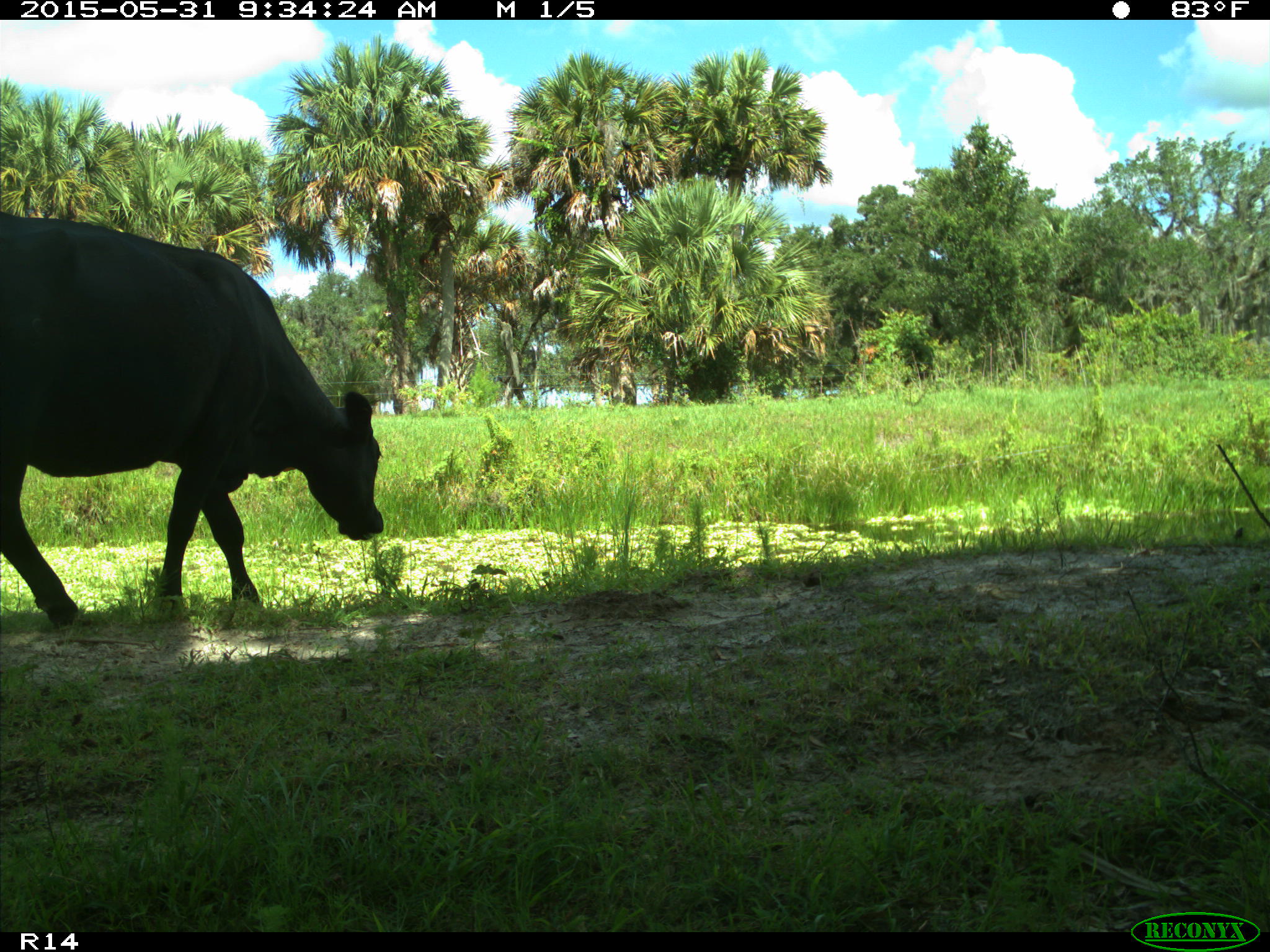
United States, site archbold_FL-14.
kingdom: Animalia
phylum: Chordata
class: Mammalia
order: Artiodactyla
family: Bovidae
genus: Bos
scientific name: Bos taurus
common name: domestic cow